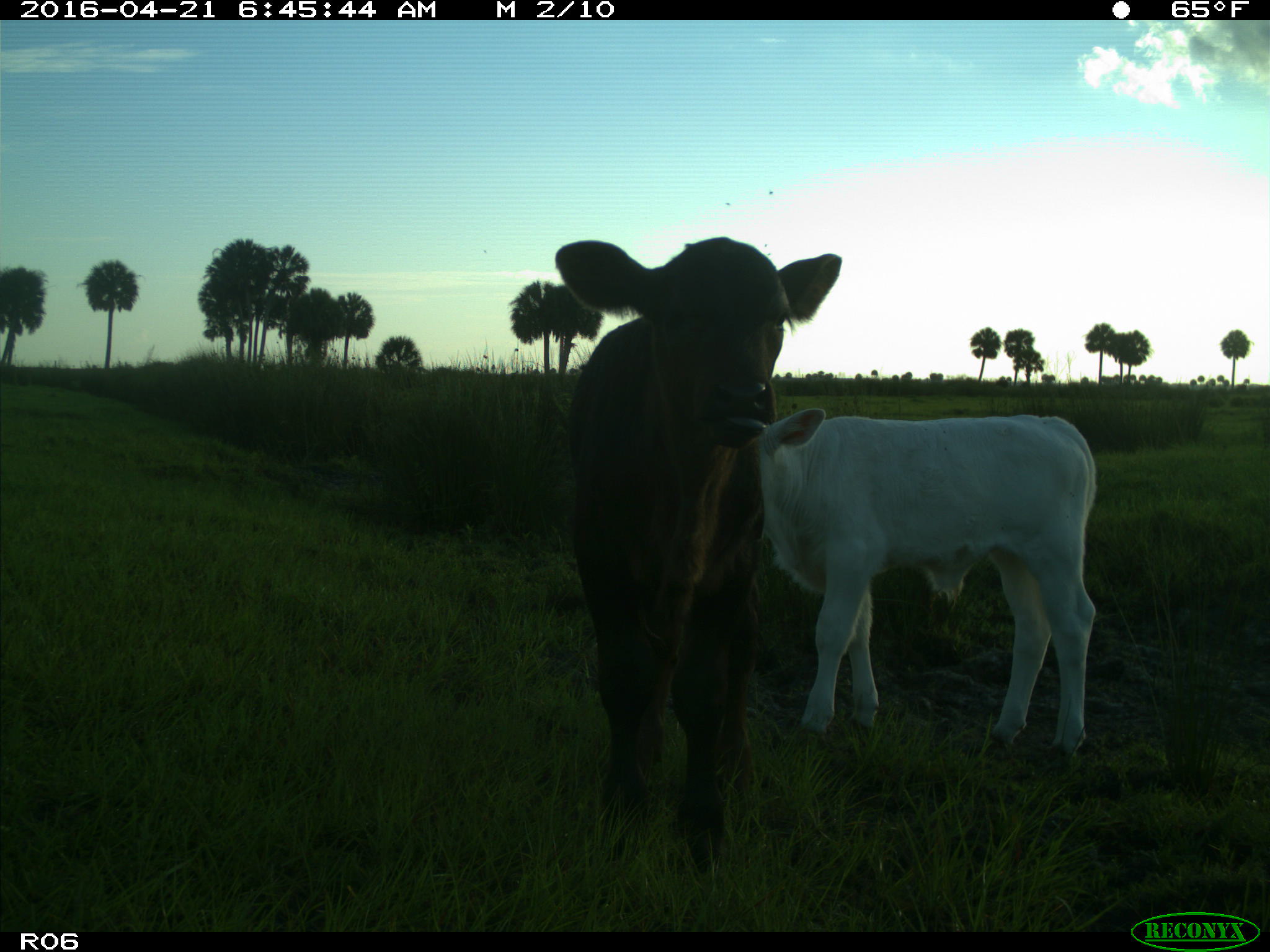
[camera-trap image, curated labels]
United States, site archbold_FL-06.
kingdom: Animalia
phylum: Chordata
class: Mammalia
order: Artiodactyla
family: Bovidae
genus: Bos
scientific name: Bos taurus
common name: domestic cow